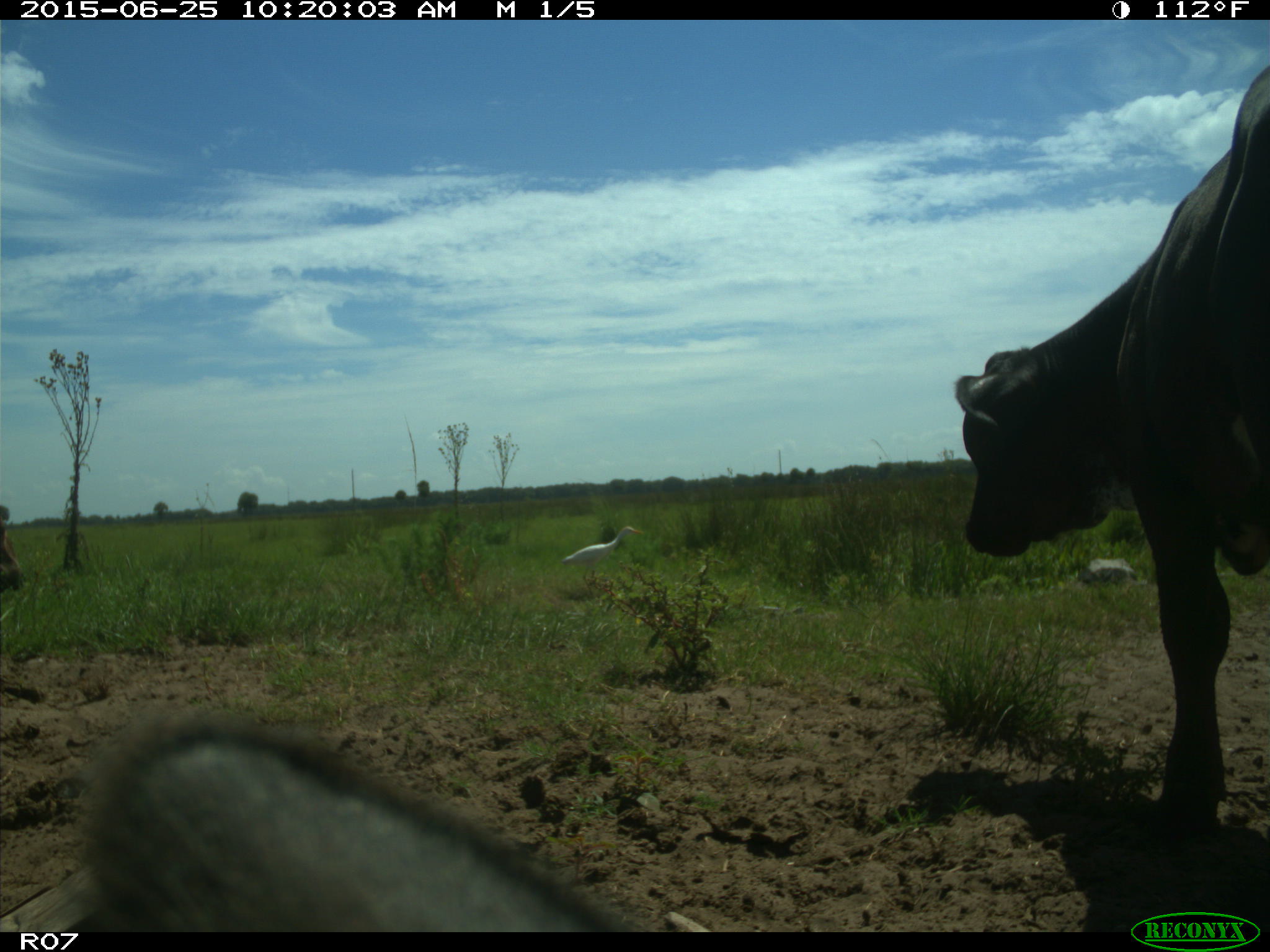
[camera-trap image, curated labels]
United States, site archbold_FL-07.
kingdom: Animalia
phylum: Chordata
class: Mammalia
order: Artiodactyla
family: Bovidae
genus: Bos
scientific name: Bos taurus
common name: domestic cow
Bos taurus (domestic cow).